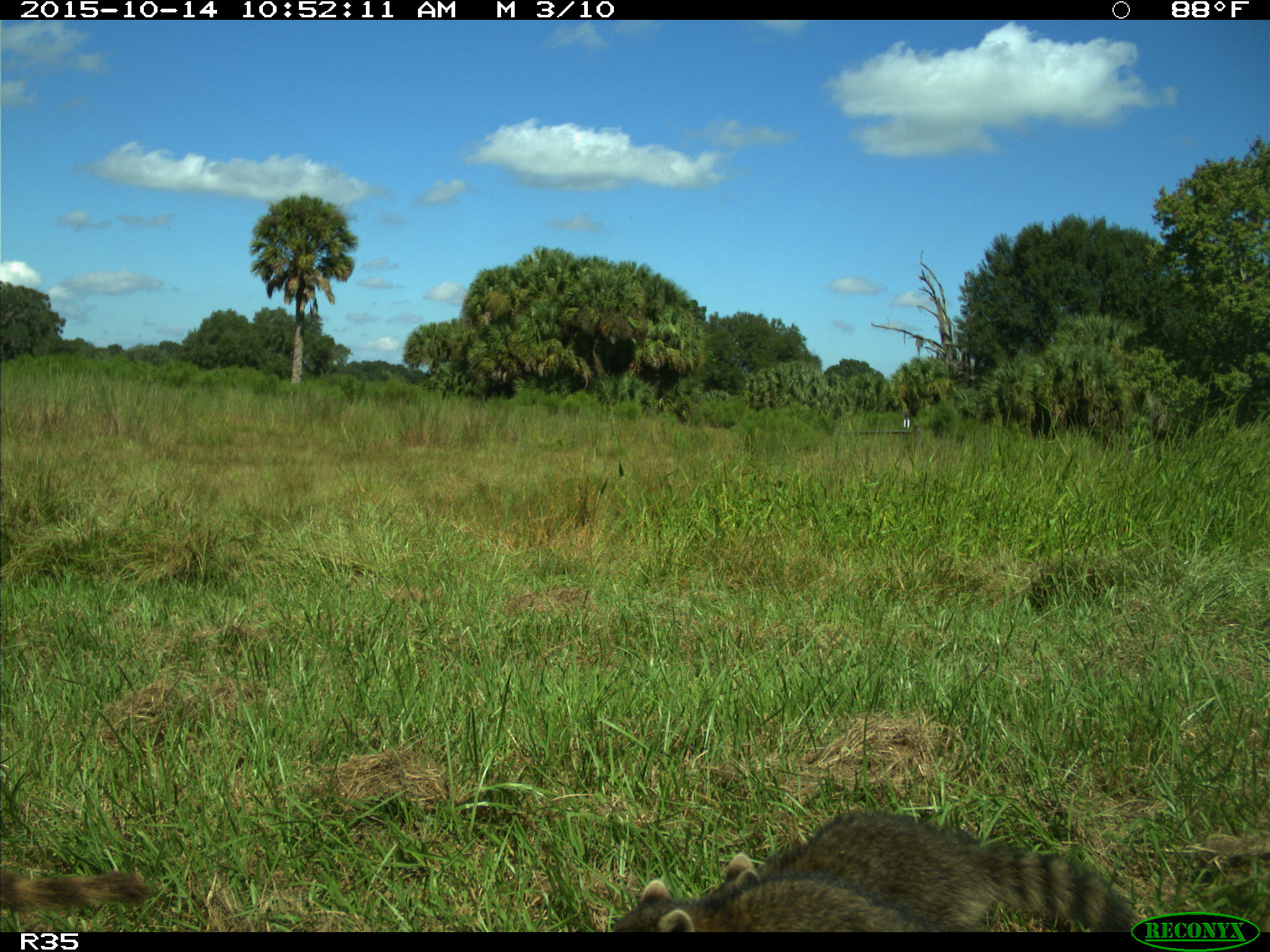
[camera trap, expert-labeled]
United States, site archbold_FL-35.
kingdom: Animalia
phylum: Chordata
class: Mammalia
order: Carnivora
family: Procyonidae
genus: Procyon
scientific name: Procyon lotor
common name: common raccoon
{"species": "Procyon lotor (common raccoon)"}